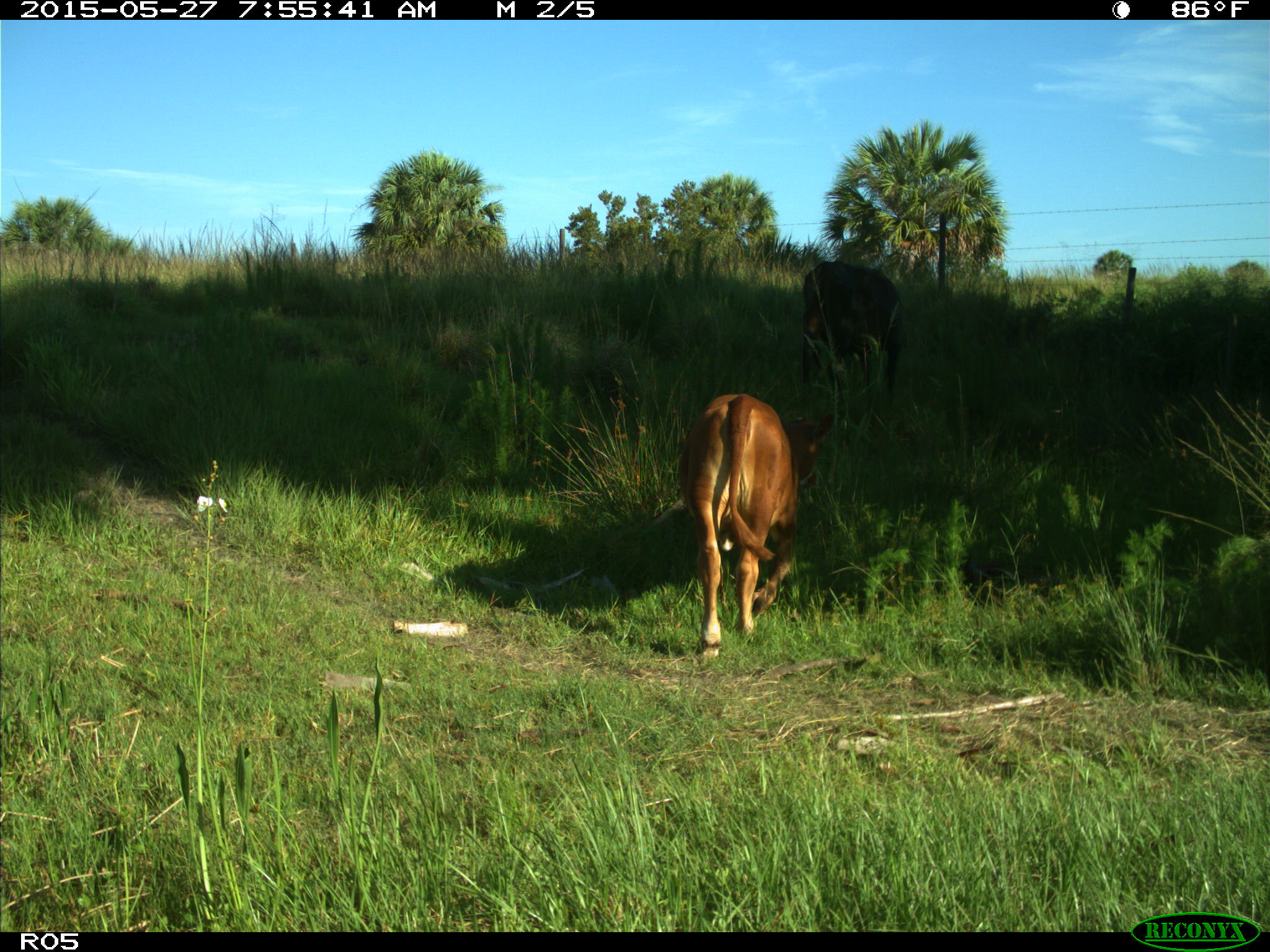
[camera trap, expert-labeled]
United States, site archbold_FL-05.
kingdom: Animalia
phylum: Chordata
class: Mammalia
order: Artiodactyla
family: Bovidae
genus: Bos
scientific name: Bos taurus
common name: domestic cow